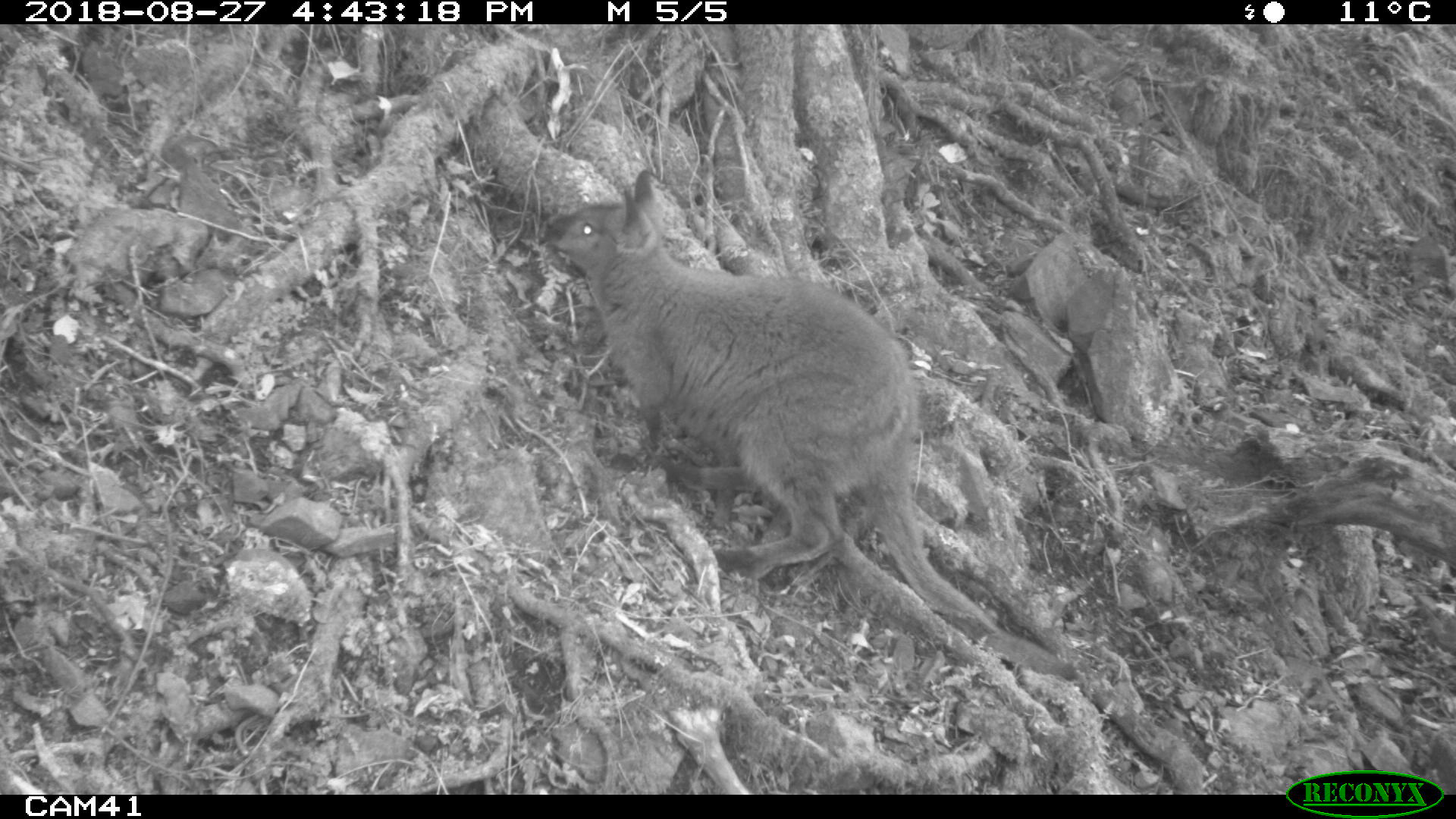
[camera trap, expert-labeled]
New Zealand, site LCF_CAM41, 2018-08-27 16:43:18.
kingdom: Animalia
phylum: Chordata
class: Mammalia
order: Diprotodontia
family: Macropodidae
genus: Notamacropus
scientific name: Notamacropus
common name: wallaby